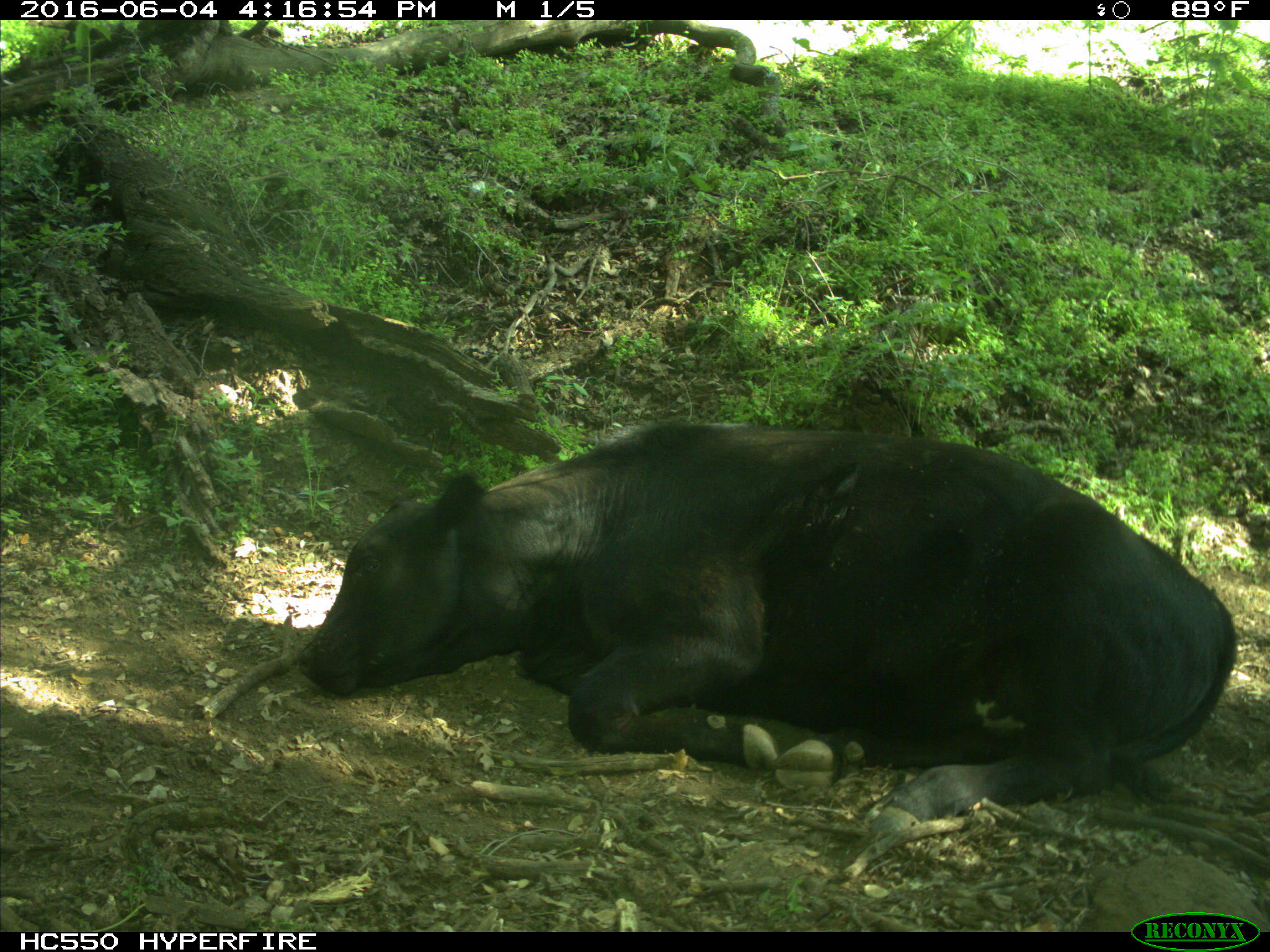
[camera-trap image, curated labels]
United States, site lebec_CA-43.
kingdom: Animalia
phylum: Chordata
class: Mammalia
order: Artiodactyla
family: Bovidae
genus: Bos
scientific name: Bos taurus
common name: domestic cow